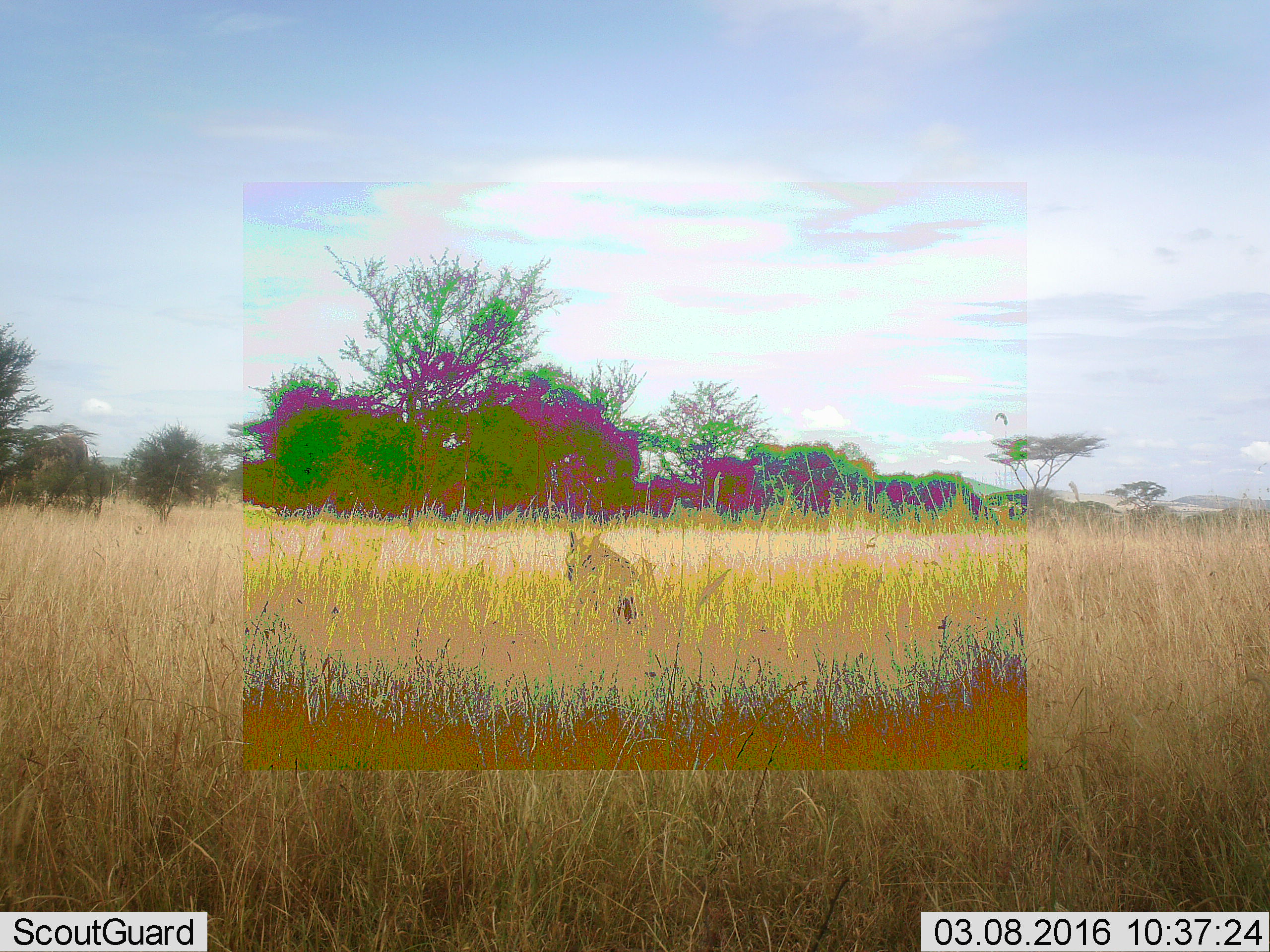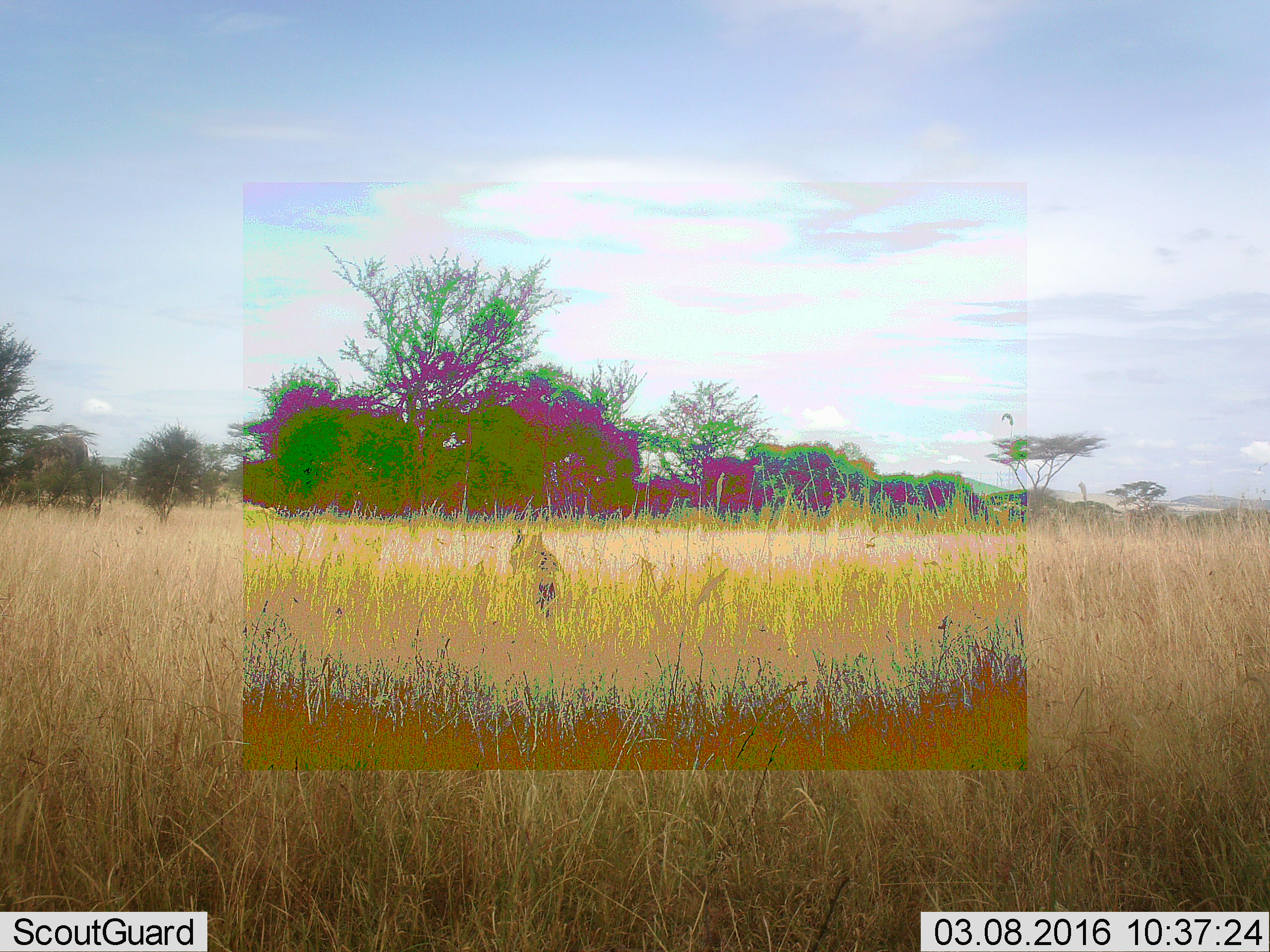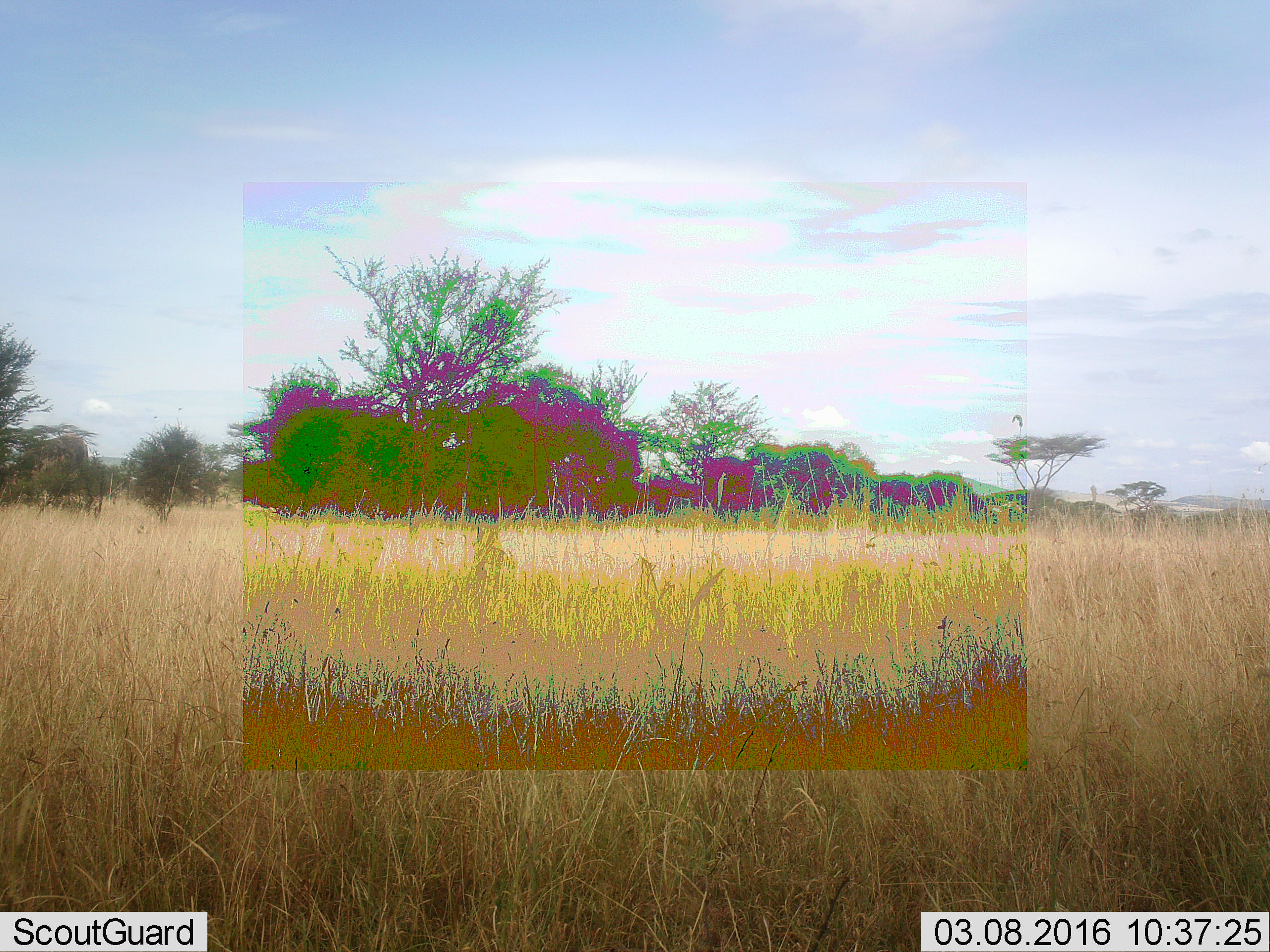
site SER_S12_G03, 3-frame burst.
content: unidentified animal